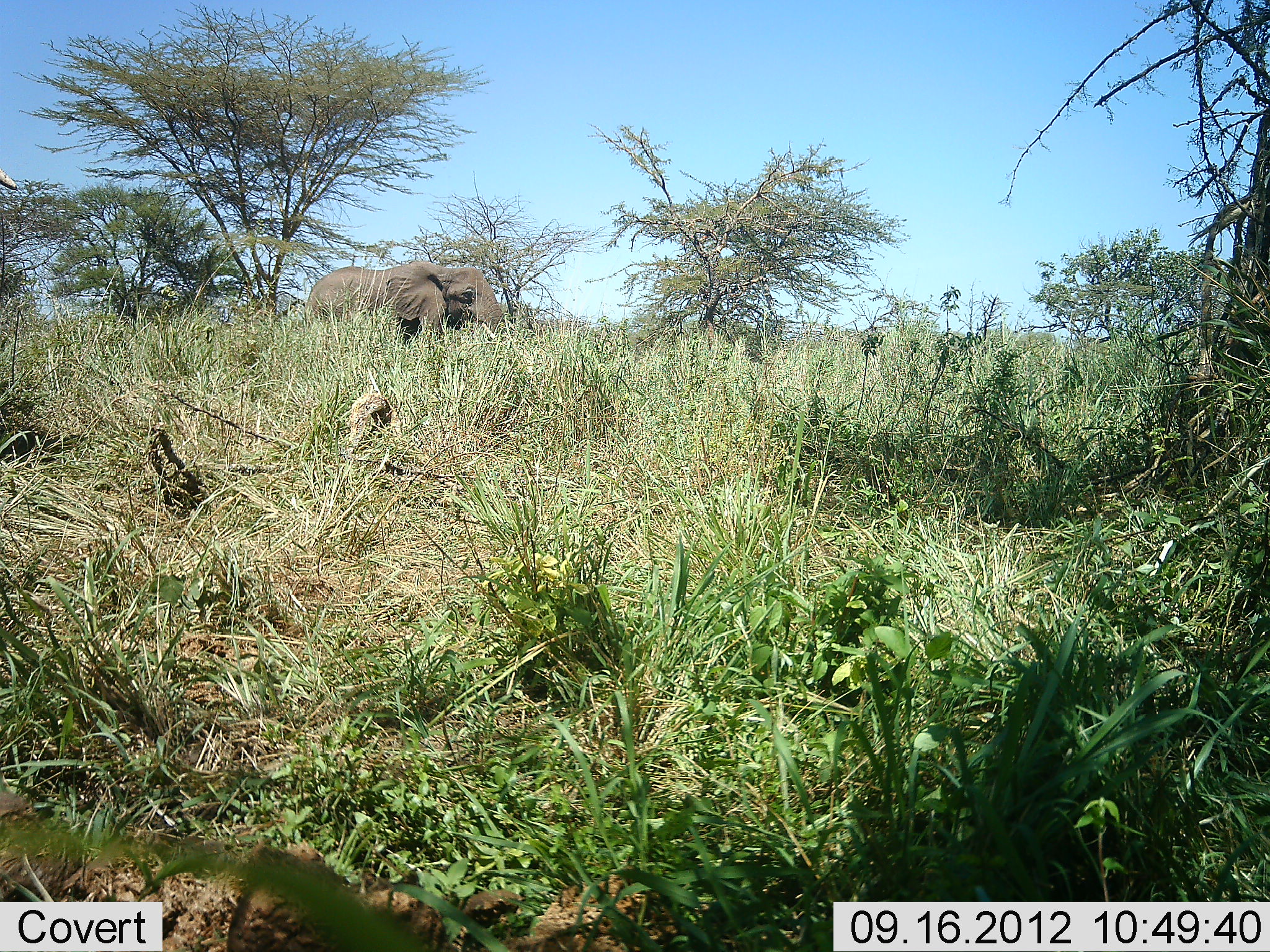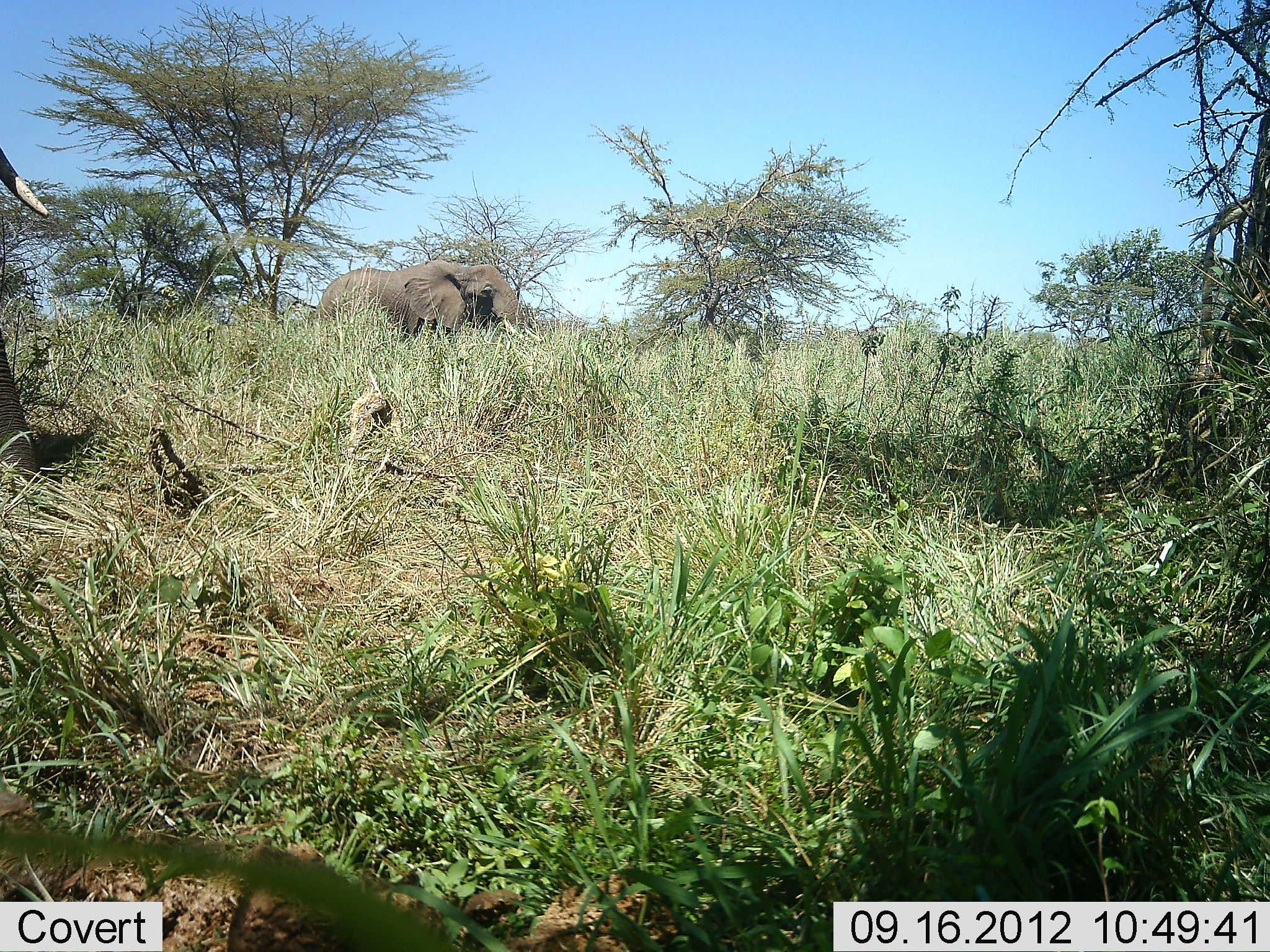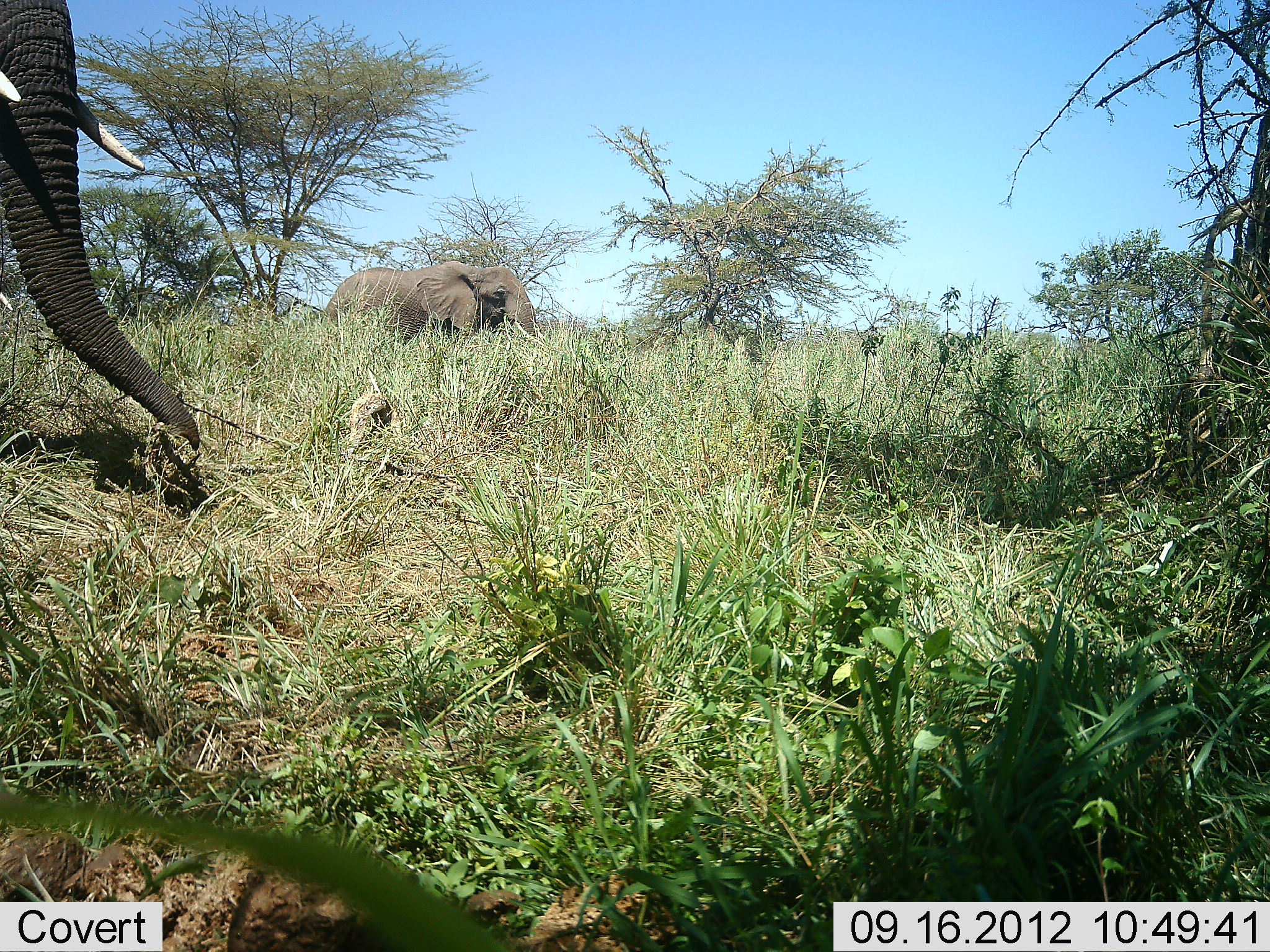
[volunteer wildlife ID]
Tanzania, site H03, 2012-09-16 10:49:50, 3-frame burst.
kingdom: Animalia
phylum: Chordata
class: Mammalia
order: Proboscidea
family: Elephantidae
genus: Loxodonta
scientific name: Loxodonta africana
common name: african bush elephant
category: elephant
Elephant (african bush elephant) (Loxodonta africana), count 2. Behavior (volunteer vote fractions): standing 0%, resting 0%, moving 100%, interacting 0%. Young present (vote fraction): 0%. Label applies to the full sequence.